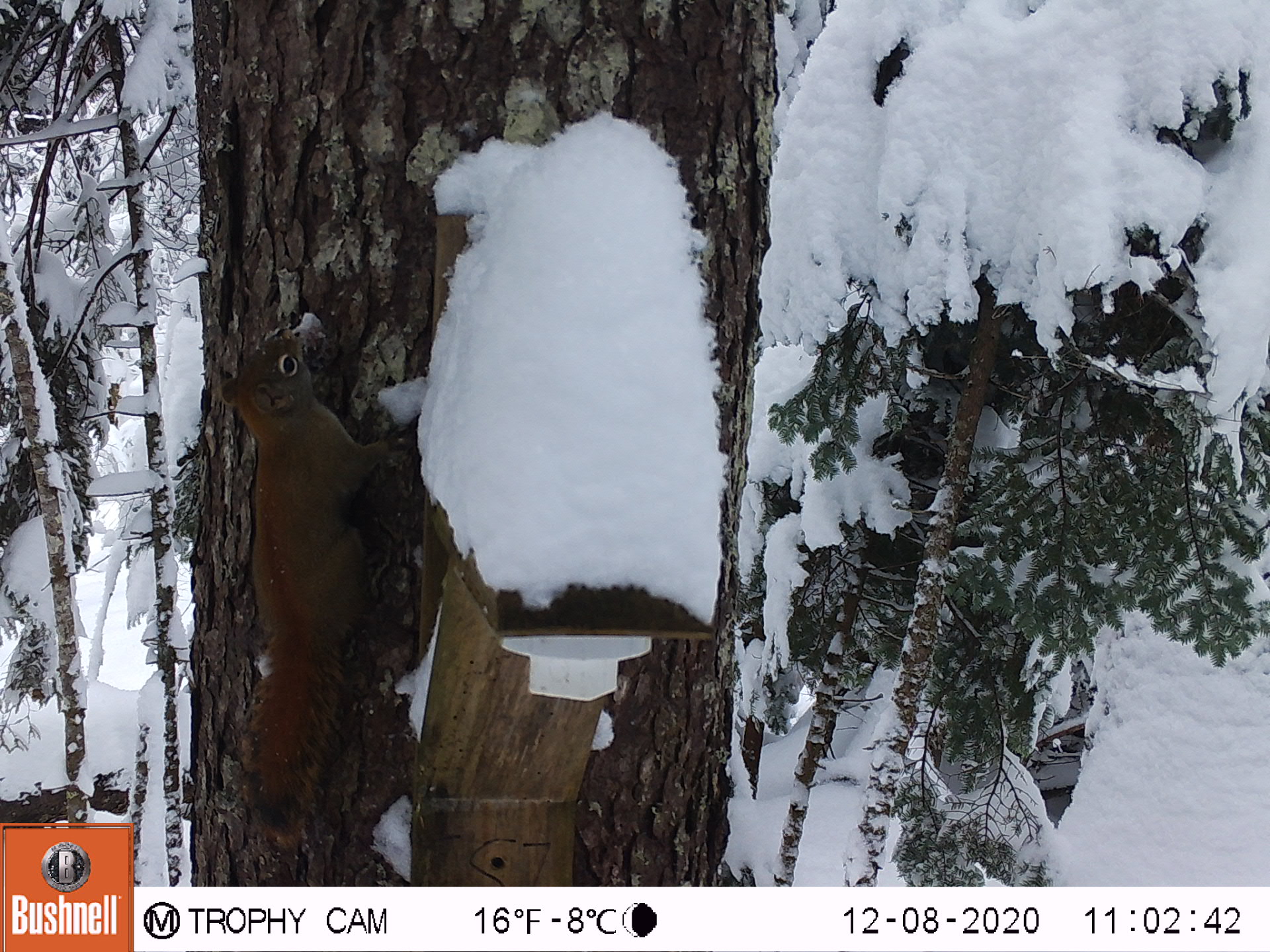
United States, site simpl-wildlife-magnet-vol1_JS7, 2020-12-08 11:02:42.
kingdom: Animalia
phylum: Chordata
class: Mammalia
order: Rodentia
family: Sciuridae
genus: Tamiasciurus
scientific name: Tamiasciurus hudsonicus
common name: red squirrel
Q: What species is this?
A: Red squirrel (Tamiasciurus hudsonicus).